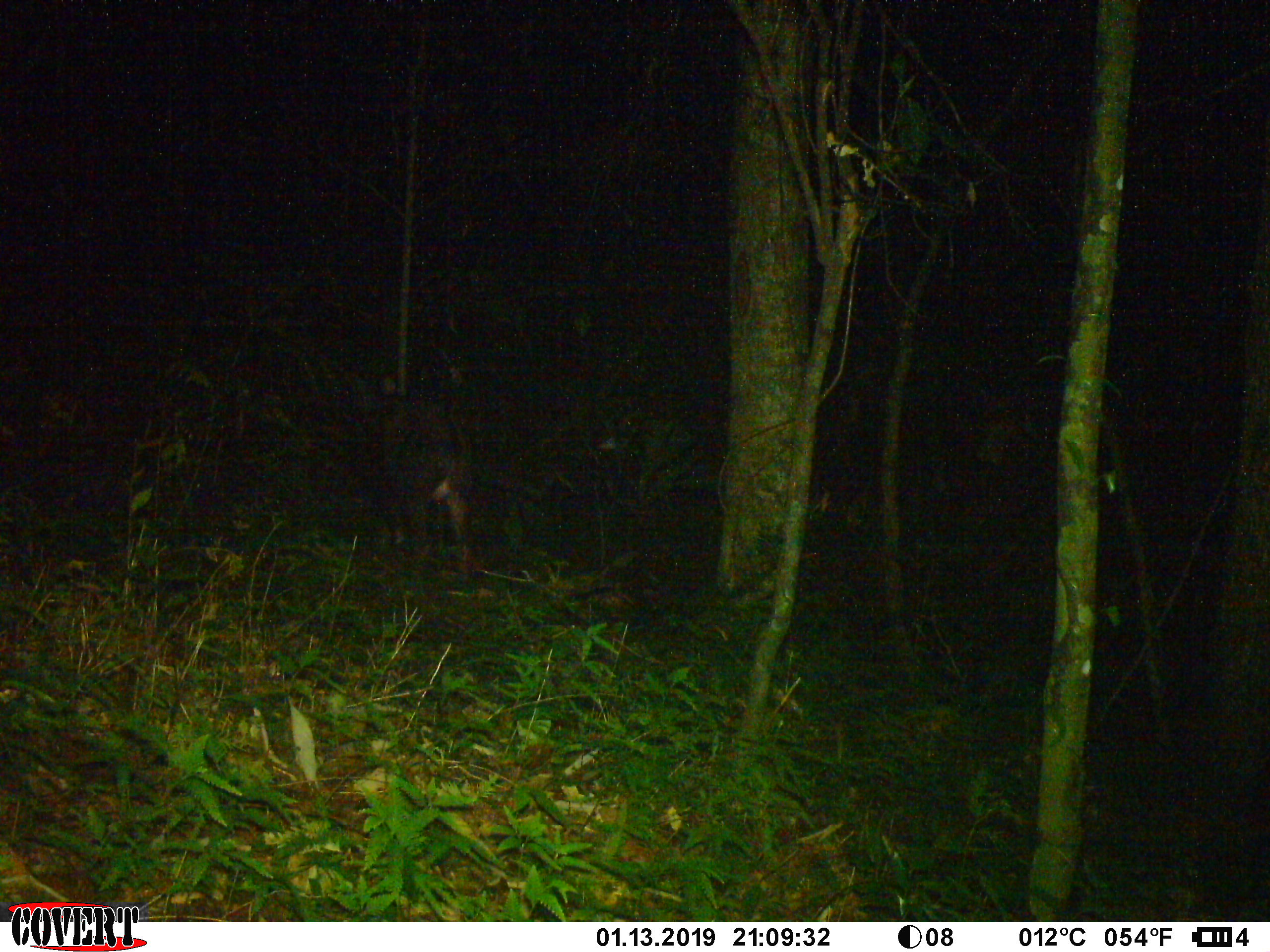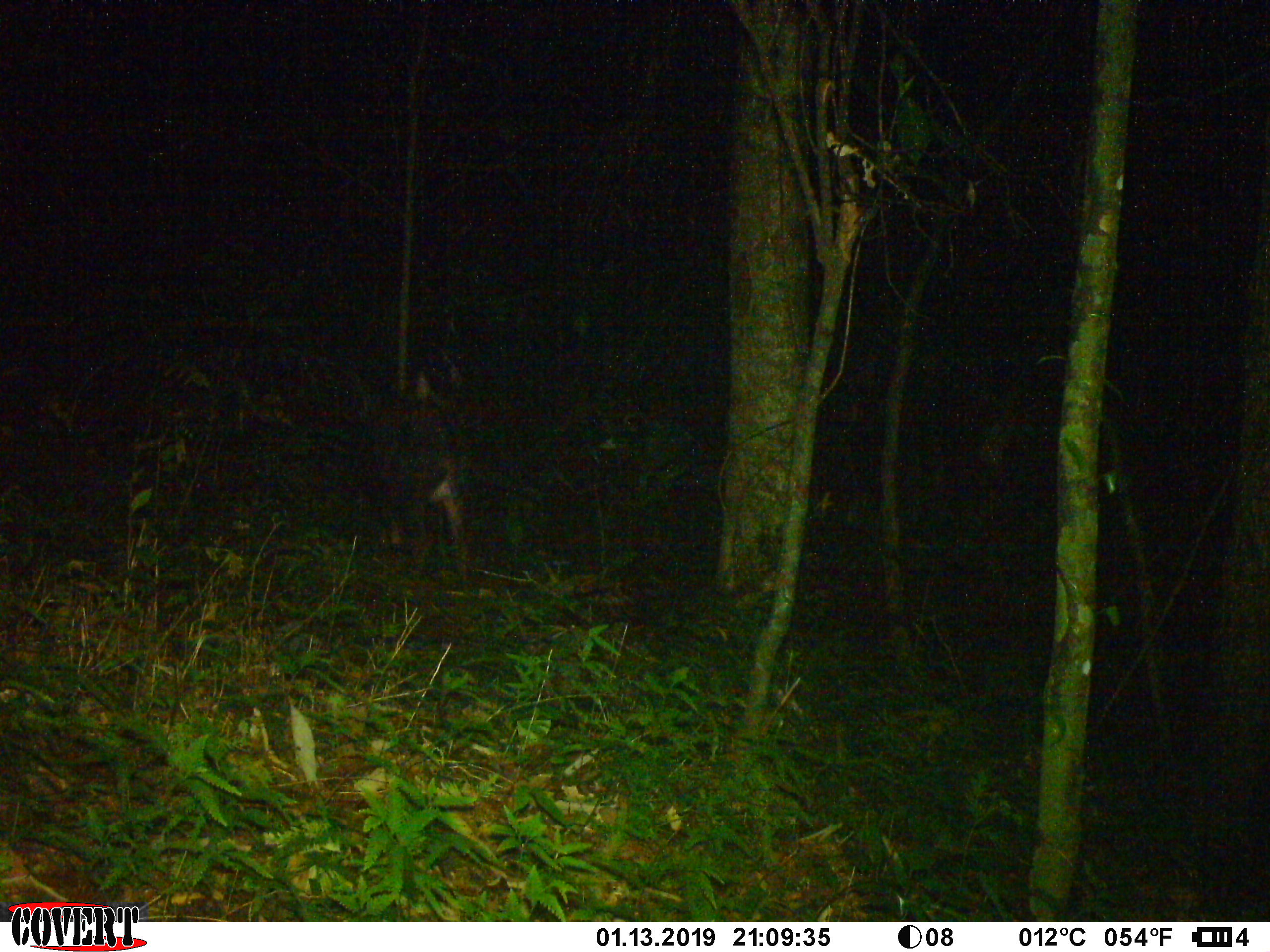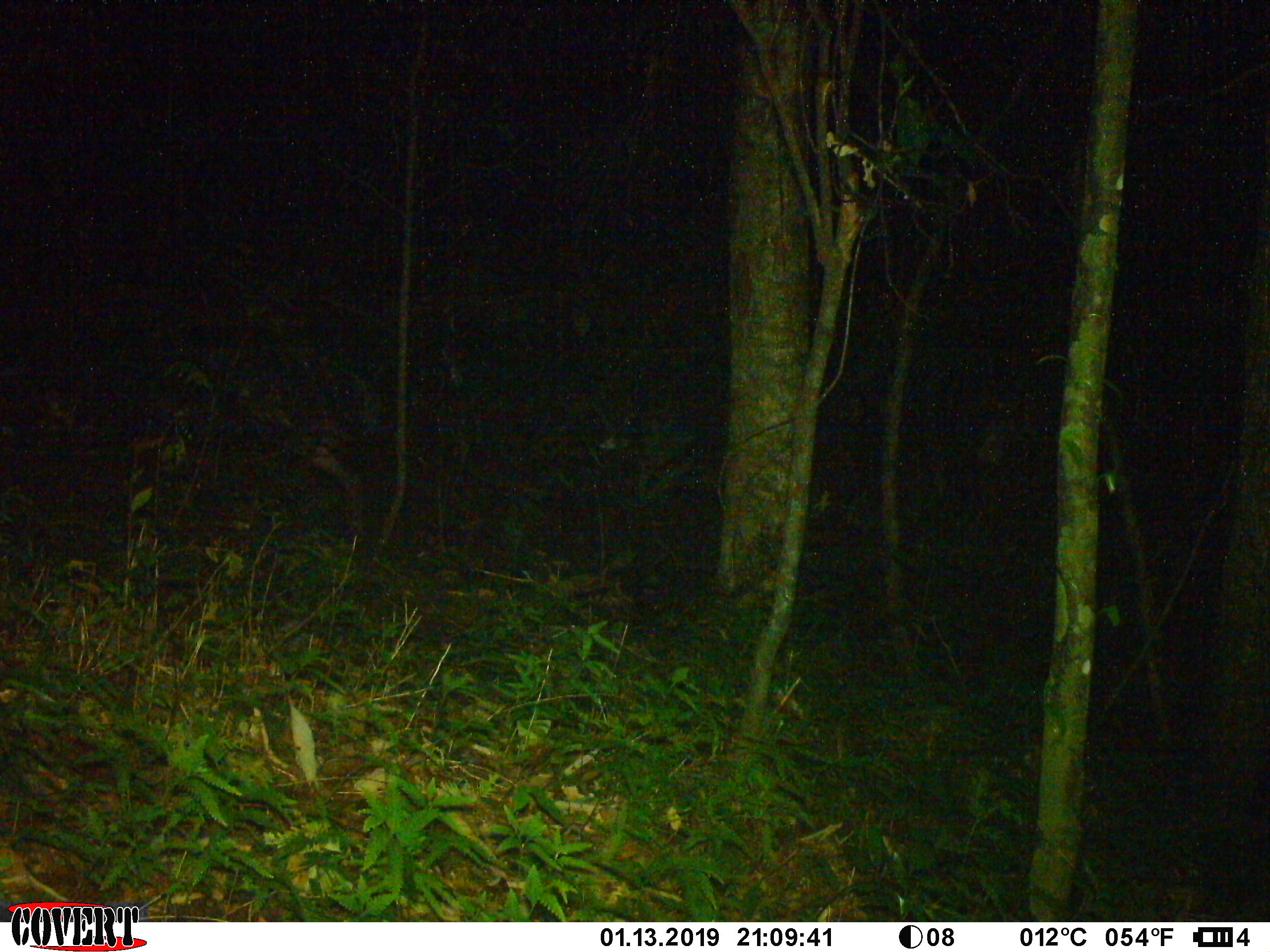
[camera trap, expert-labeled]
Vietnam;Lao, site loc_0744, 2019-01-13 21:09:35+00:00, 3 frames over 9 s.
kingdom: Animalia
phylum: Chordata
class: Mammalia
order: Artiodactyla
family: Bovidae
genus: Capricornis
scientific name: Capricornis sumatraensis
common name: chinese serow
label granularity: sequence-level